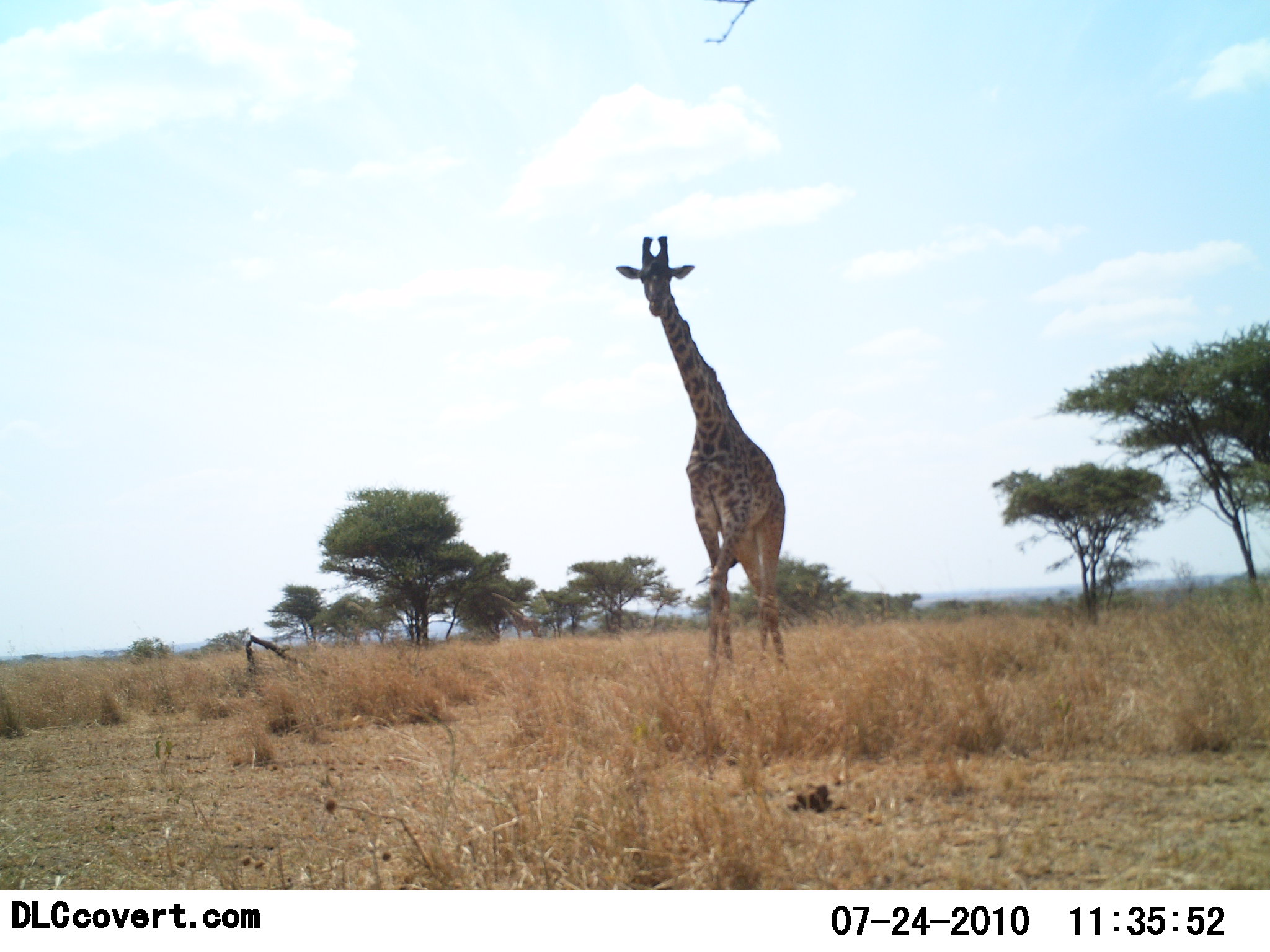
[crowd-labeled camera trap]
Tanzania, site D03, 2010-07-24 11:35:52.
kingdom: Animalia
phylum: Chordata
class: Mammalia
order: Artiodactyla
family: Giraffidae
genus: Giraffa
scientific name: Giraffa camelopardalis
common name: giraffe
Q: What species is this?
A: Giraffe (Giraffa camelopardalis).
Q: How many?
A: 1.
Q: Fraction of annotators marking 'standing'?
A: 53%.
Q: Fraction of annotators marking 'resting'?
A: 0%.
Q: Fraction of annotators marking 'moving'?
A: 47%.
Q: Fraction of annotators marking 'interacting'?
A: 0%.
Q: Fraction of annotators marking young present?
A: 0%.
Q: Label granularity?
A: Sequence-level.